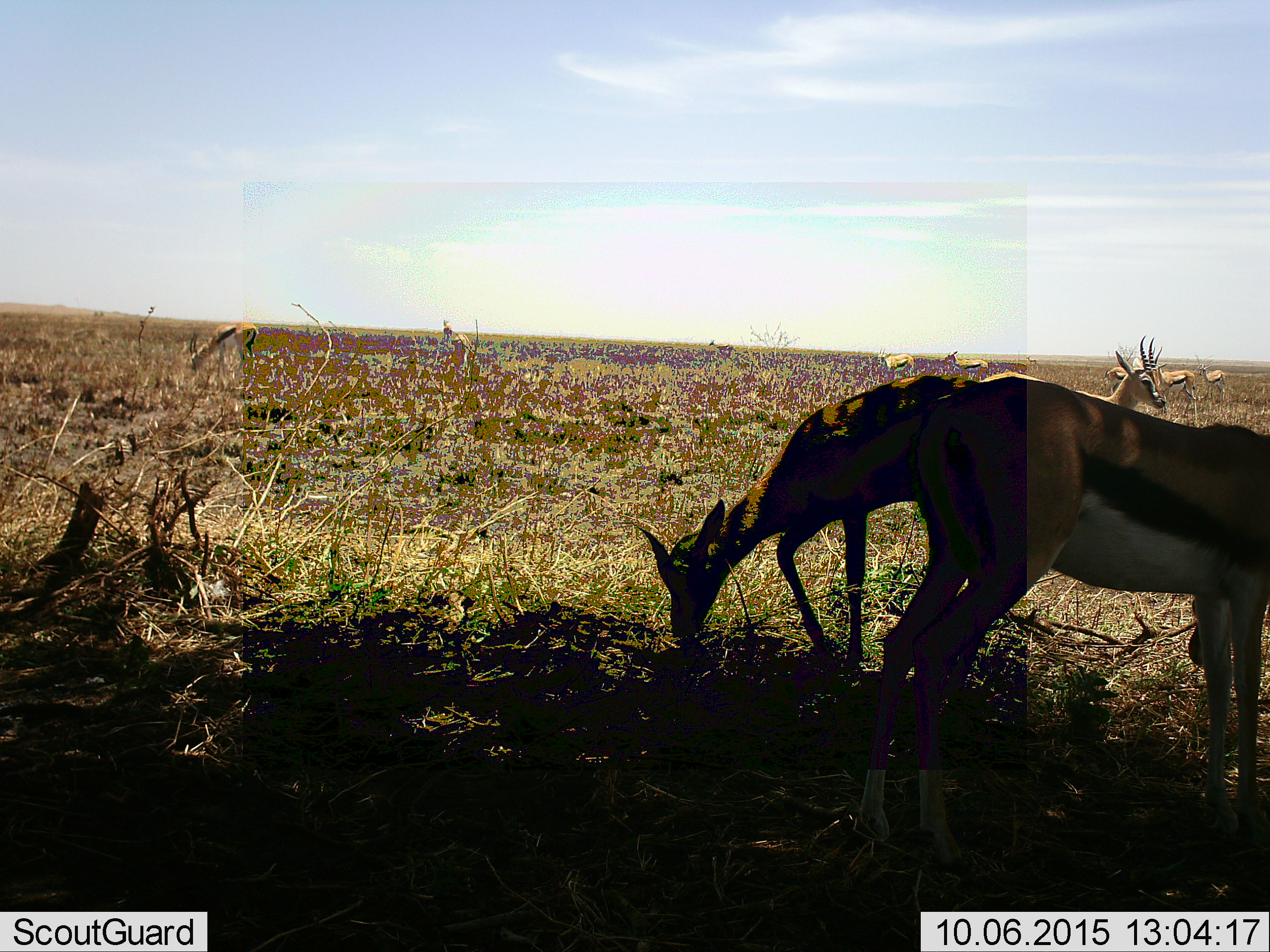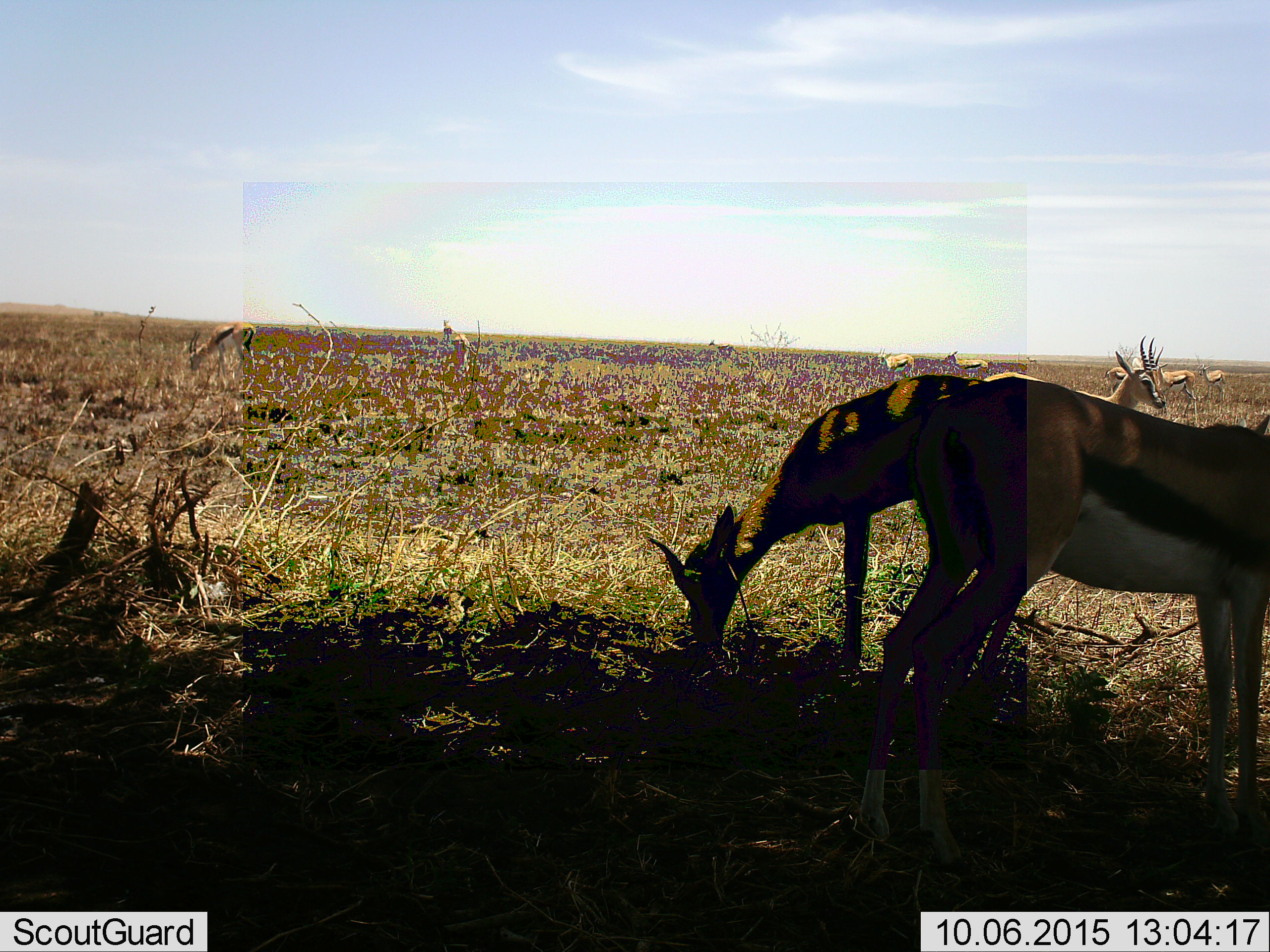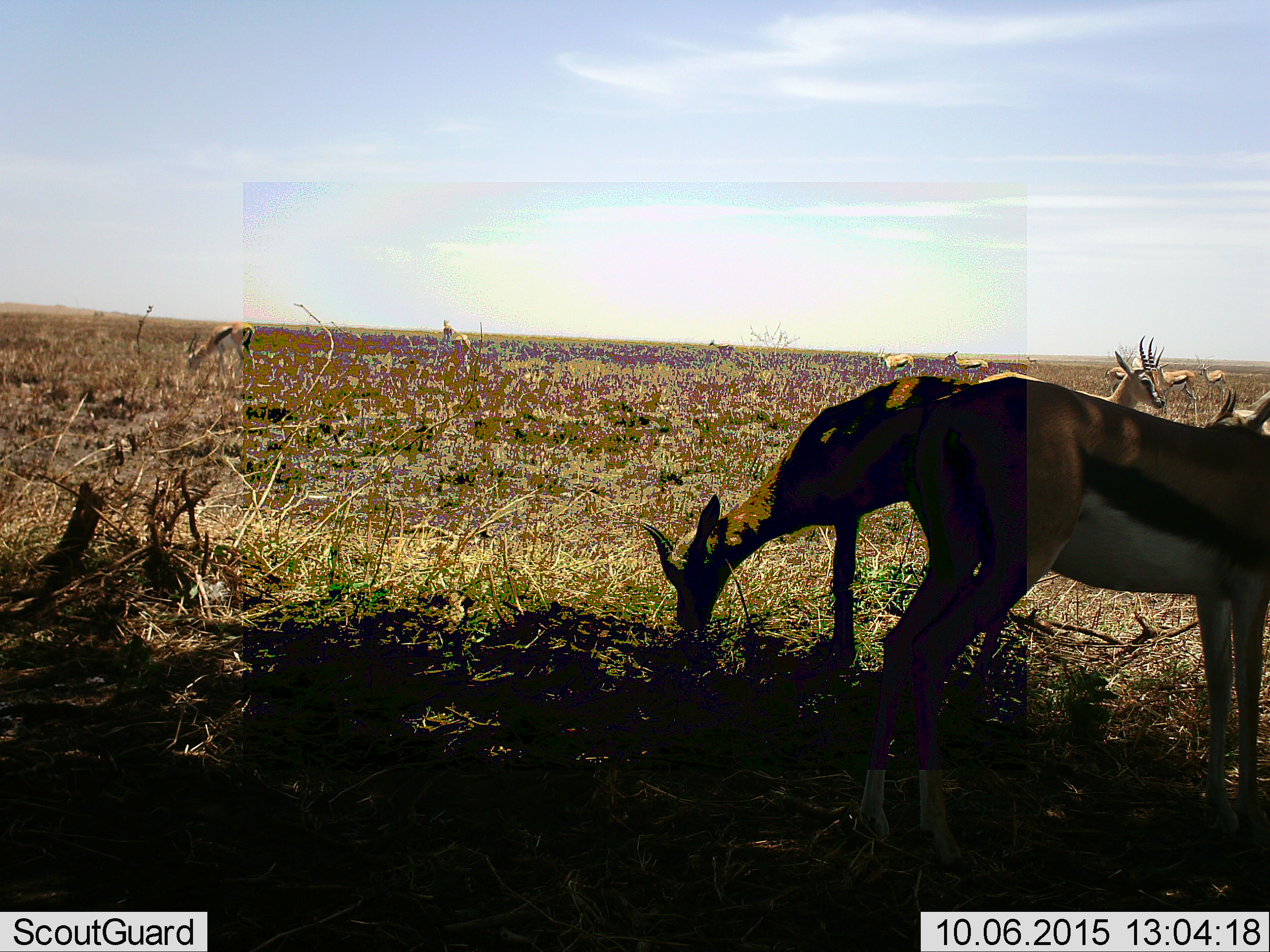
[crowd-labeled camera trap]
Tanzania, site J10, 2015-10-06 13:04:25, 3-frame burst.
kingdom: Animalia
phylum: Chordata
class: Mammalia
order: Artiodactyla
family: Bovidae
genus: Eudorcas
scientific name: Eudorcas thomsonii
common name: thomson's gazelle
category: gazellethomsons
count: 11-50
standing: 60%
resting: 0%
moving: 20%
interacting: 10%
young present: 0%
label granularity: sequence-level